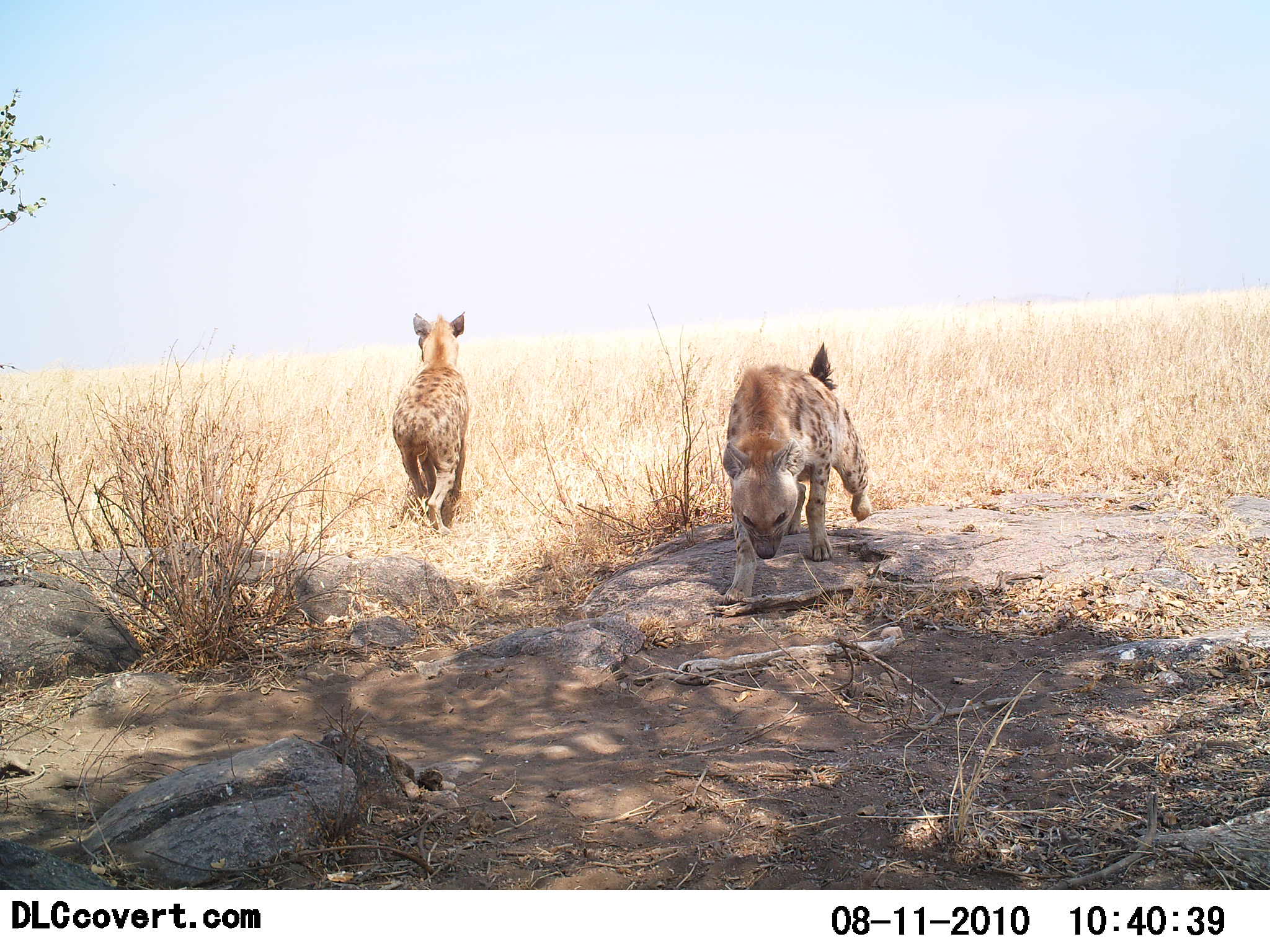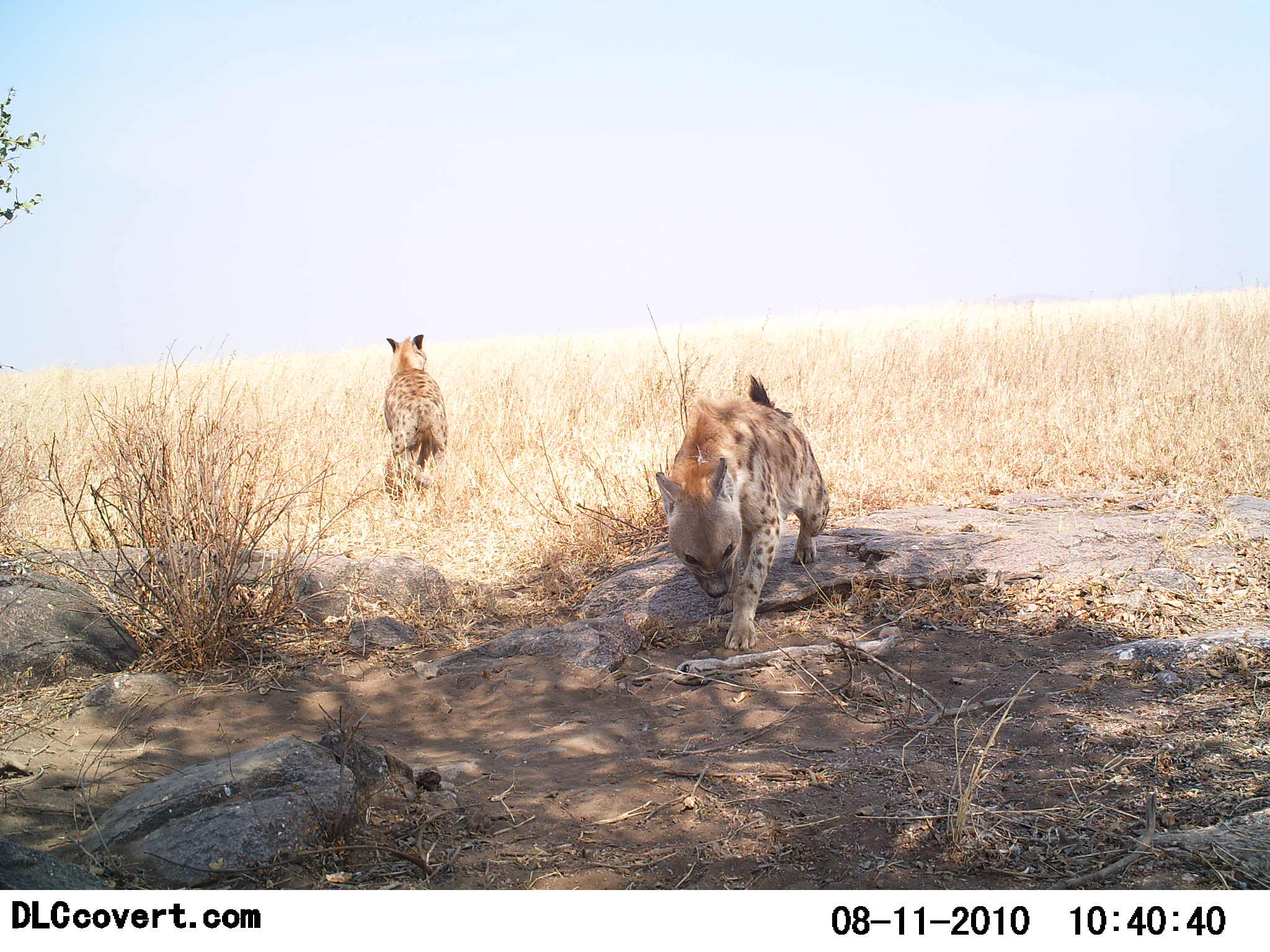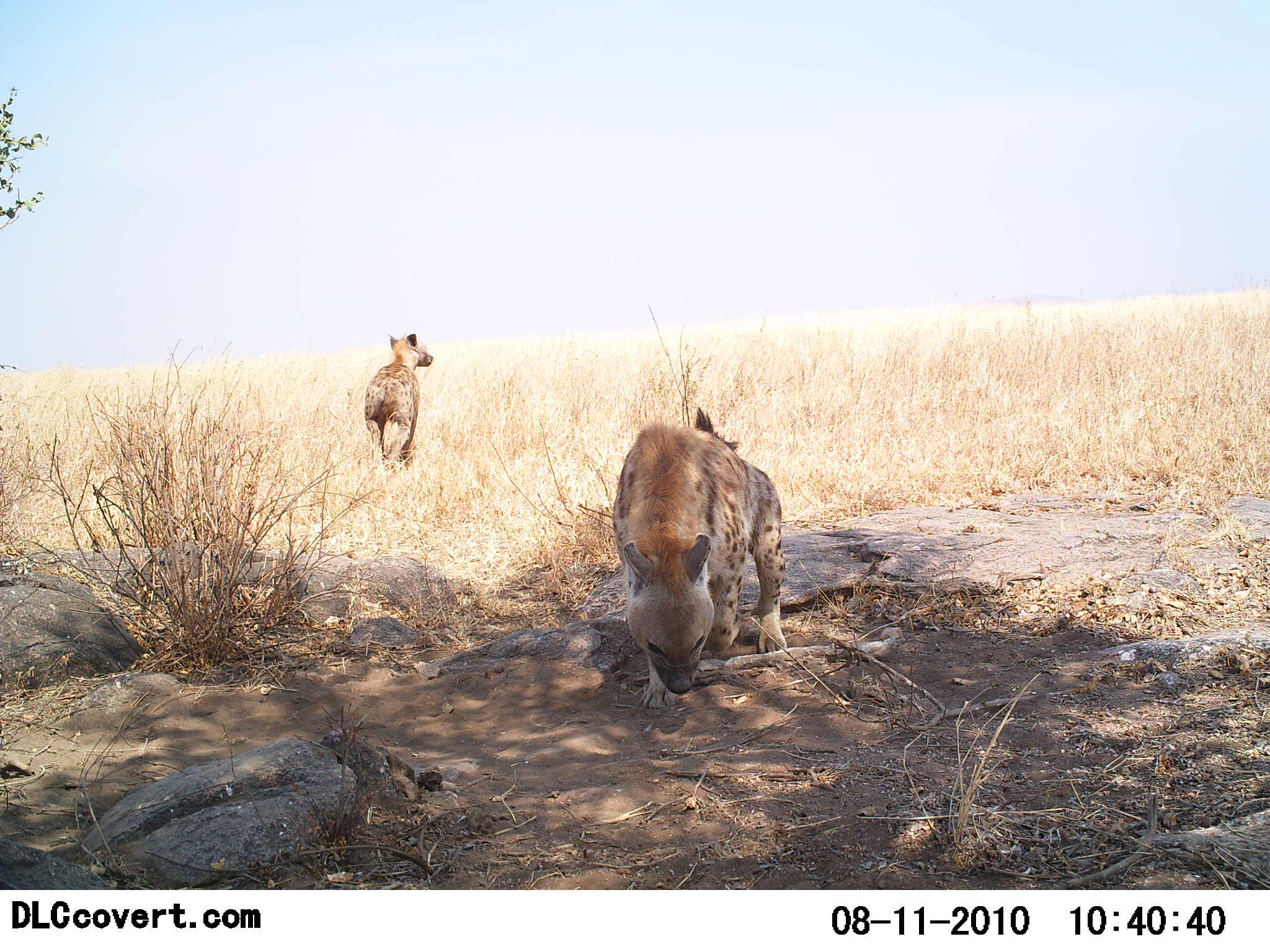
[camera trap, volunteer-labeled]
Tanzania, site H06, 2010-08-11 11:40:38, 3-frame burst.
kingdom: Animalia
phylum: Chordata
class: Mammalia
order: Carnivora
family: Hyaenidae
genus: Crocuta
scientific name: Crocuta crocuta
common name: spotted hyena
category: hyenaspotted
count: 2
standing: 26%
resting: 5%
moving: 79%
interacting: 11%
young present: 0%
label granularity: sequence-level